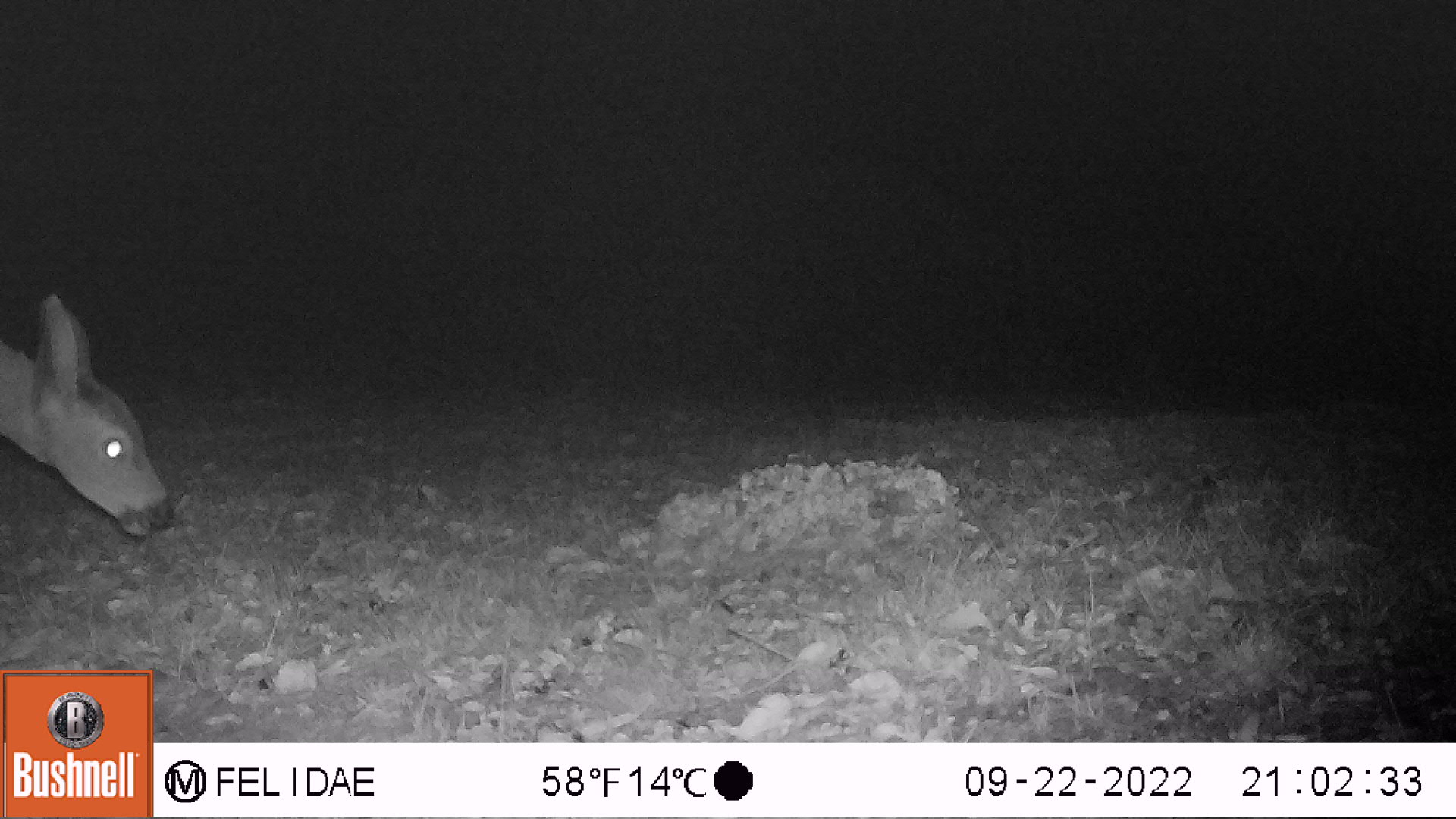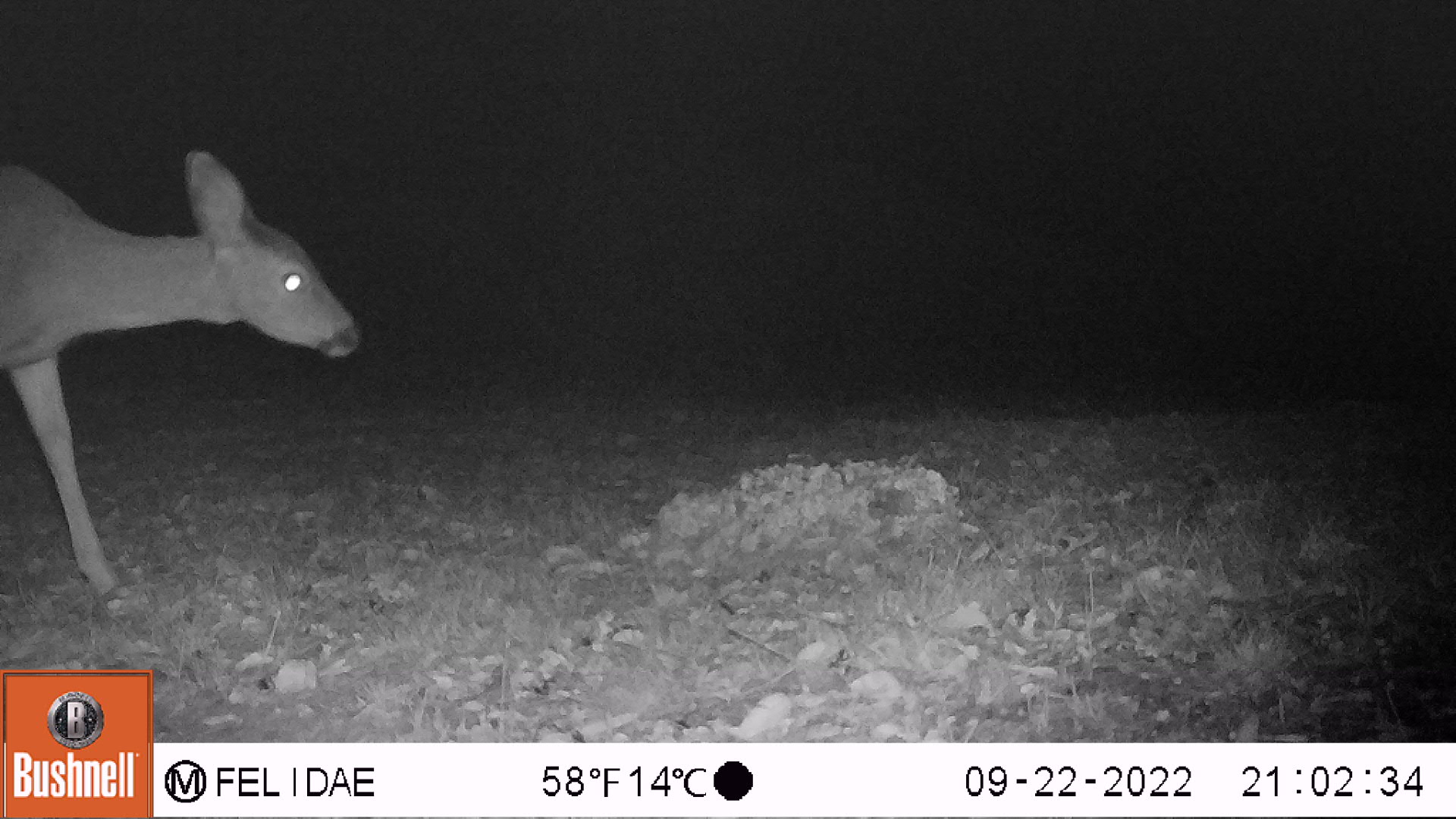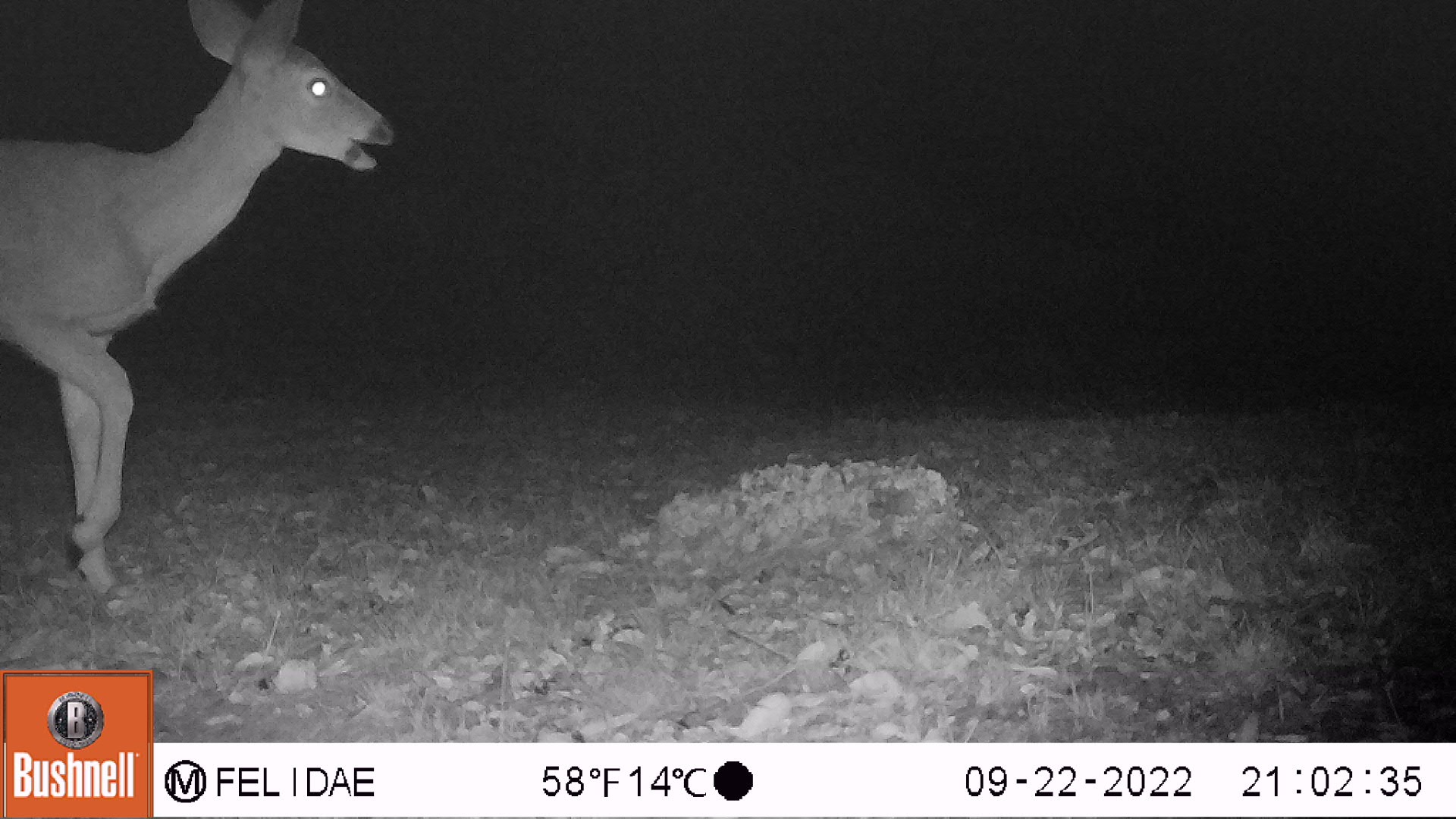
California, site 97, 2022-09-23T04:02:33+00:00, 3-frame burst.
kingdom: Animalia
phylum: Chordata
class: Mammalia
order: Artiodactyla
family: Cervidae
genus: Odocoileus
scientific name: Odocoileus hemionus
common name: mule deer